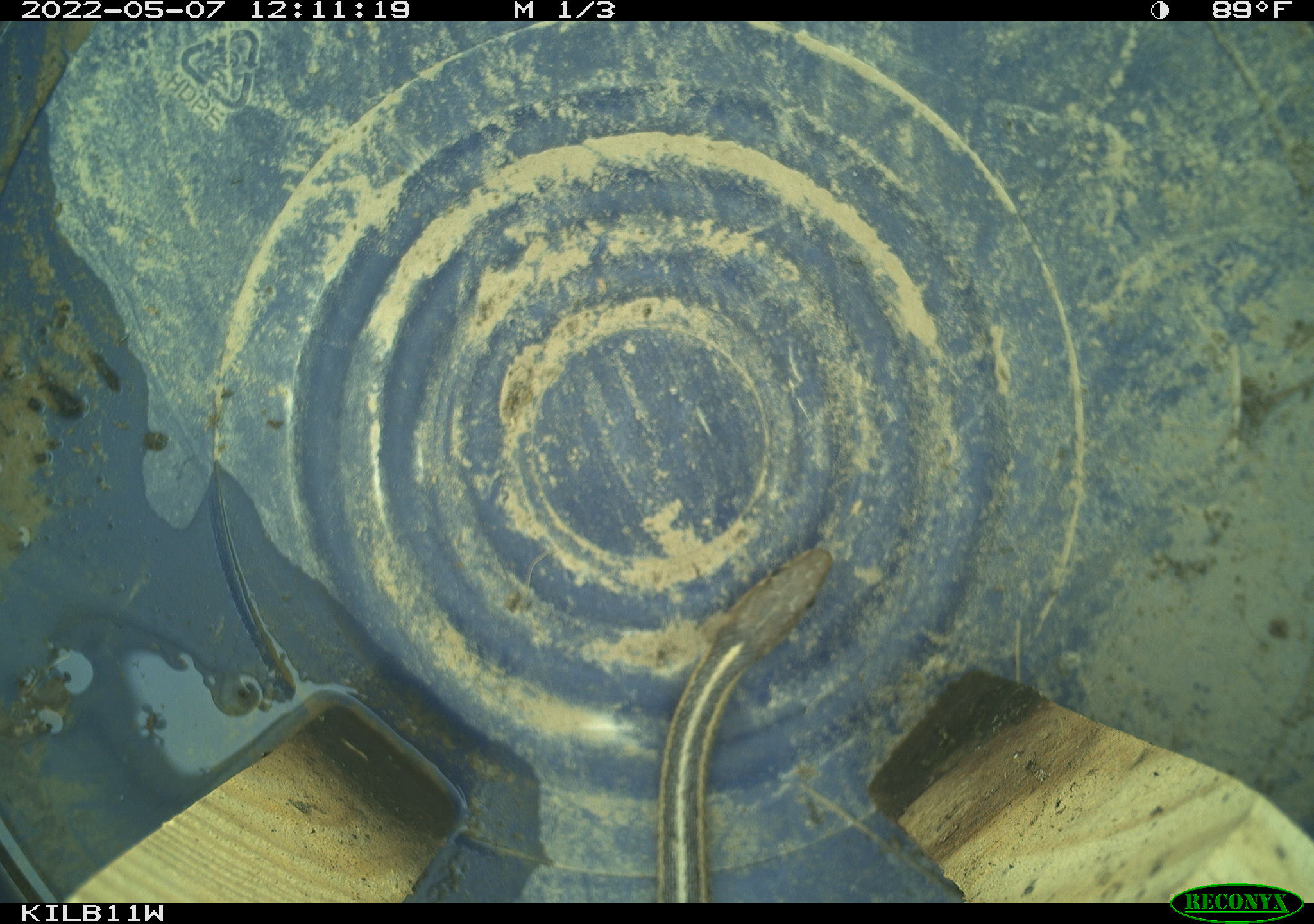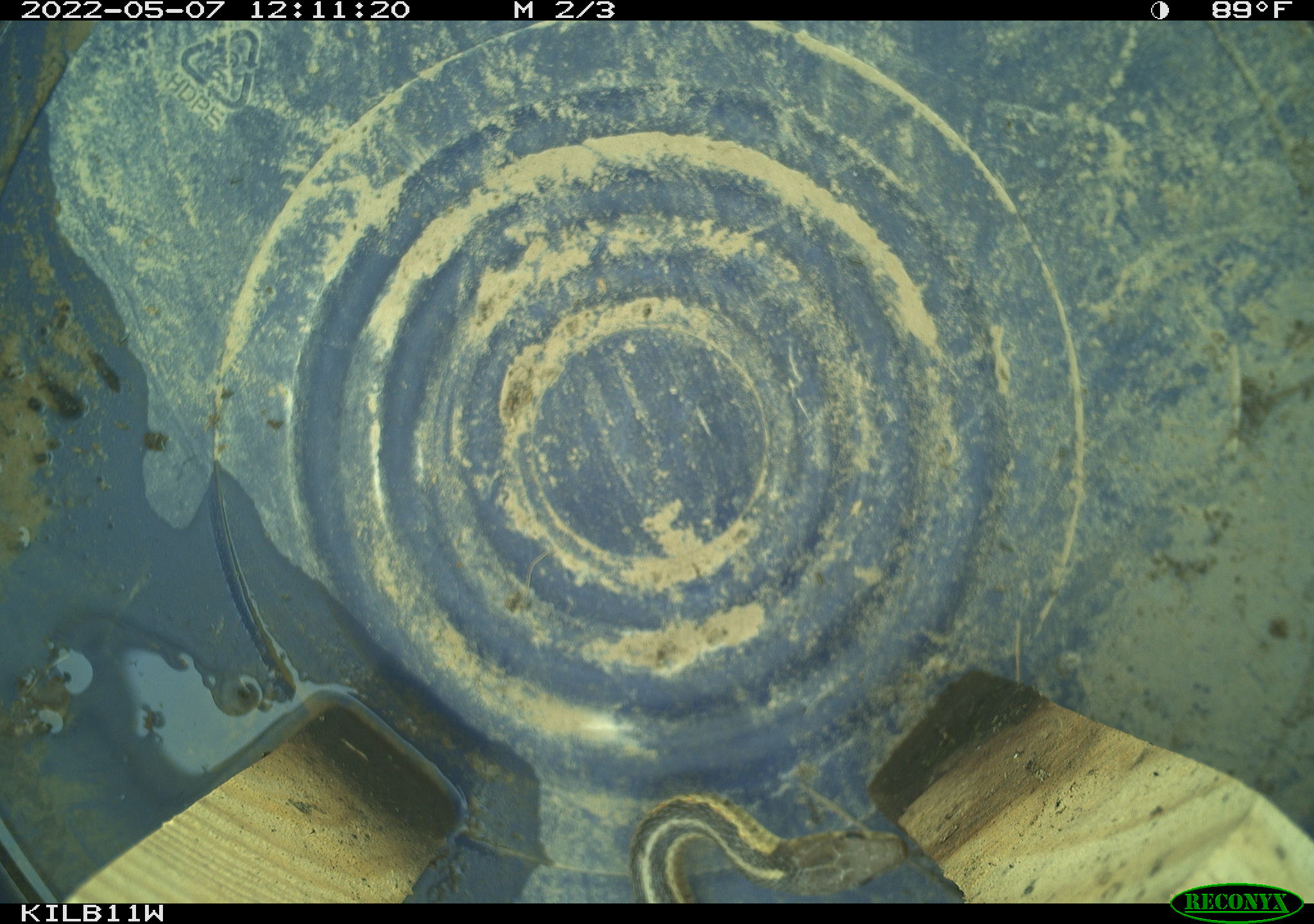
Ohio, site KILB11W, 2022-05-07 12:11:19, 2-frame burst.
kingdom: Animalia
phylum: Chordata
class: Reptilia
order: Squamata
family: Colubridae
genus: Thamnophis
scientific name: Thamnophis sirtalis sirtalis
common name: eastern gartersnake